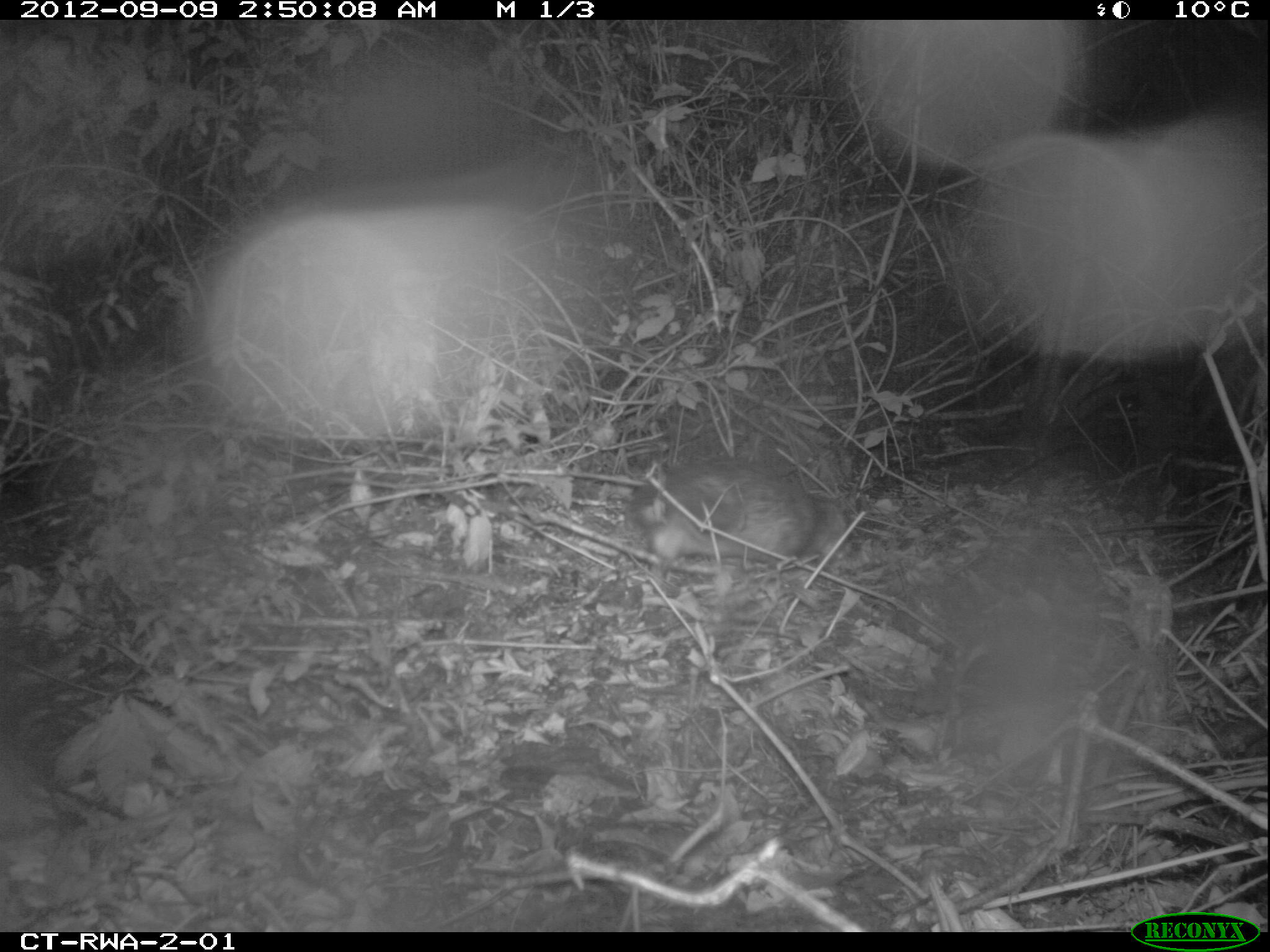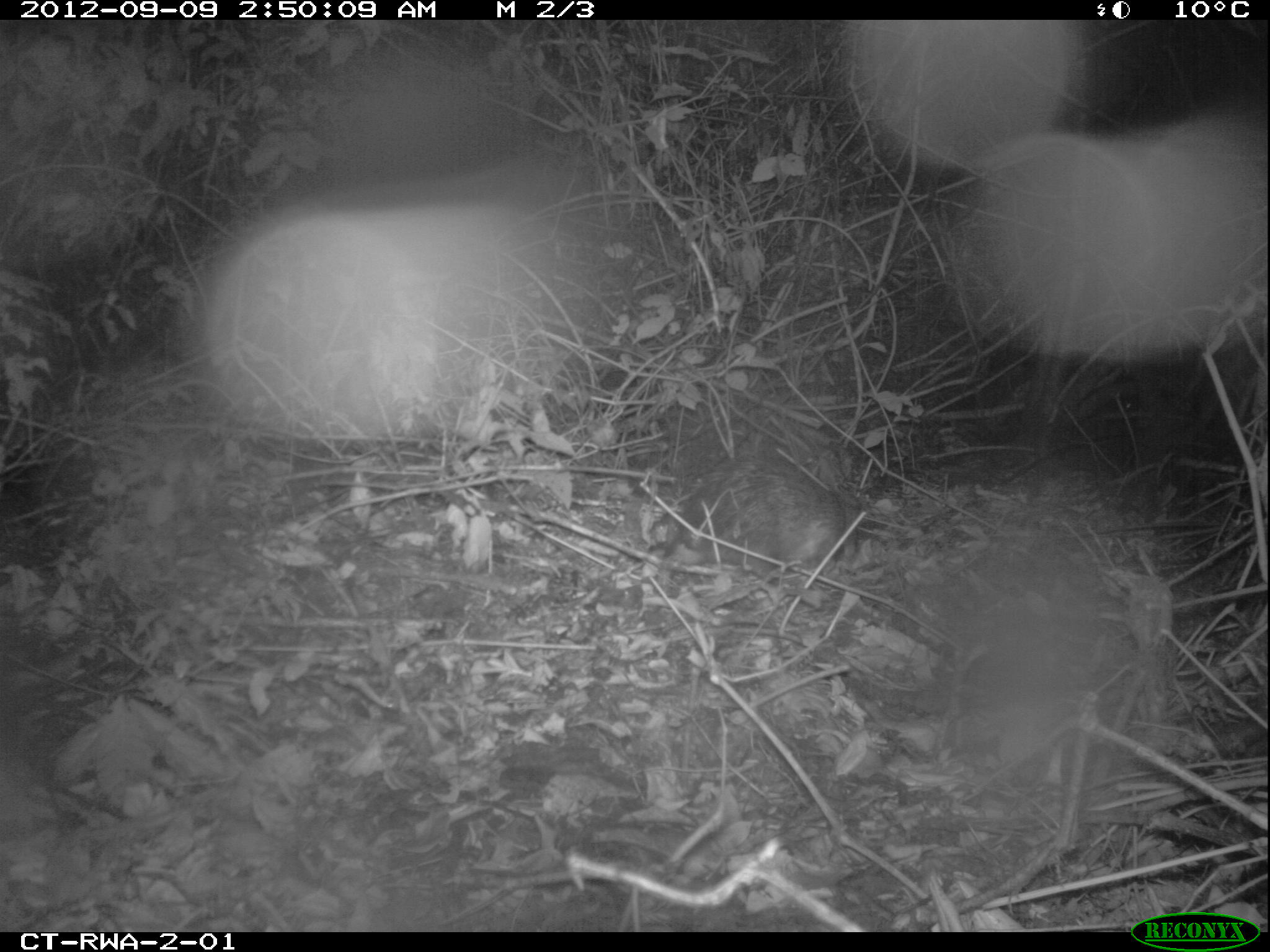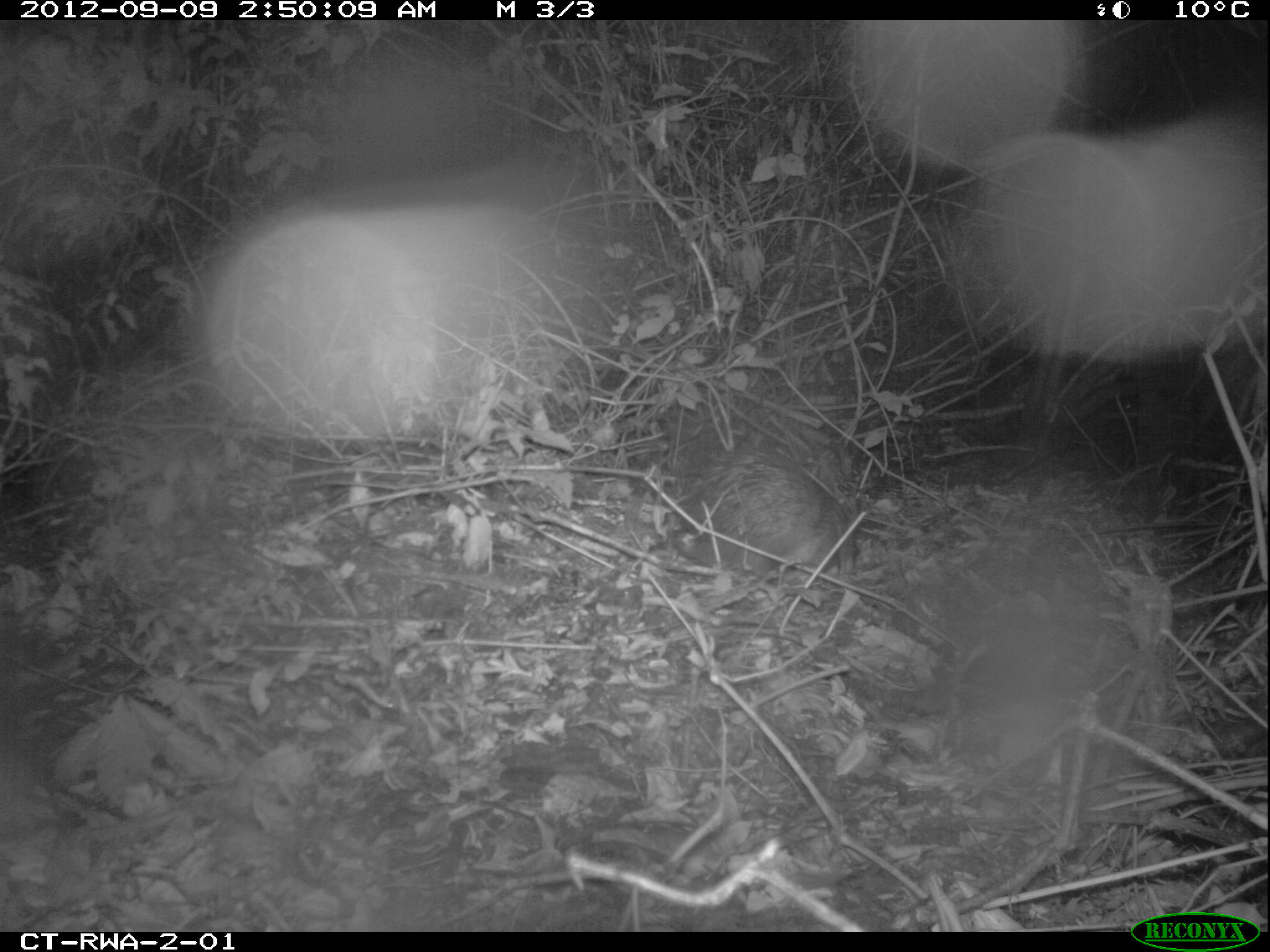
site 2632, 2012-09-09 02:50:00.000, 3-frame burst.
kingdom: Animalia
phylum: Chordata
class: Mammalia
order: Rodentia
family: Hystricidae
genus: Atherurus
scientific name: Atherurus africanus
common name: african brush-tailed porcupine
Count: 1.